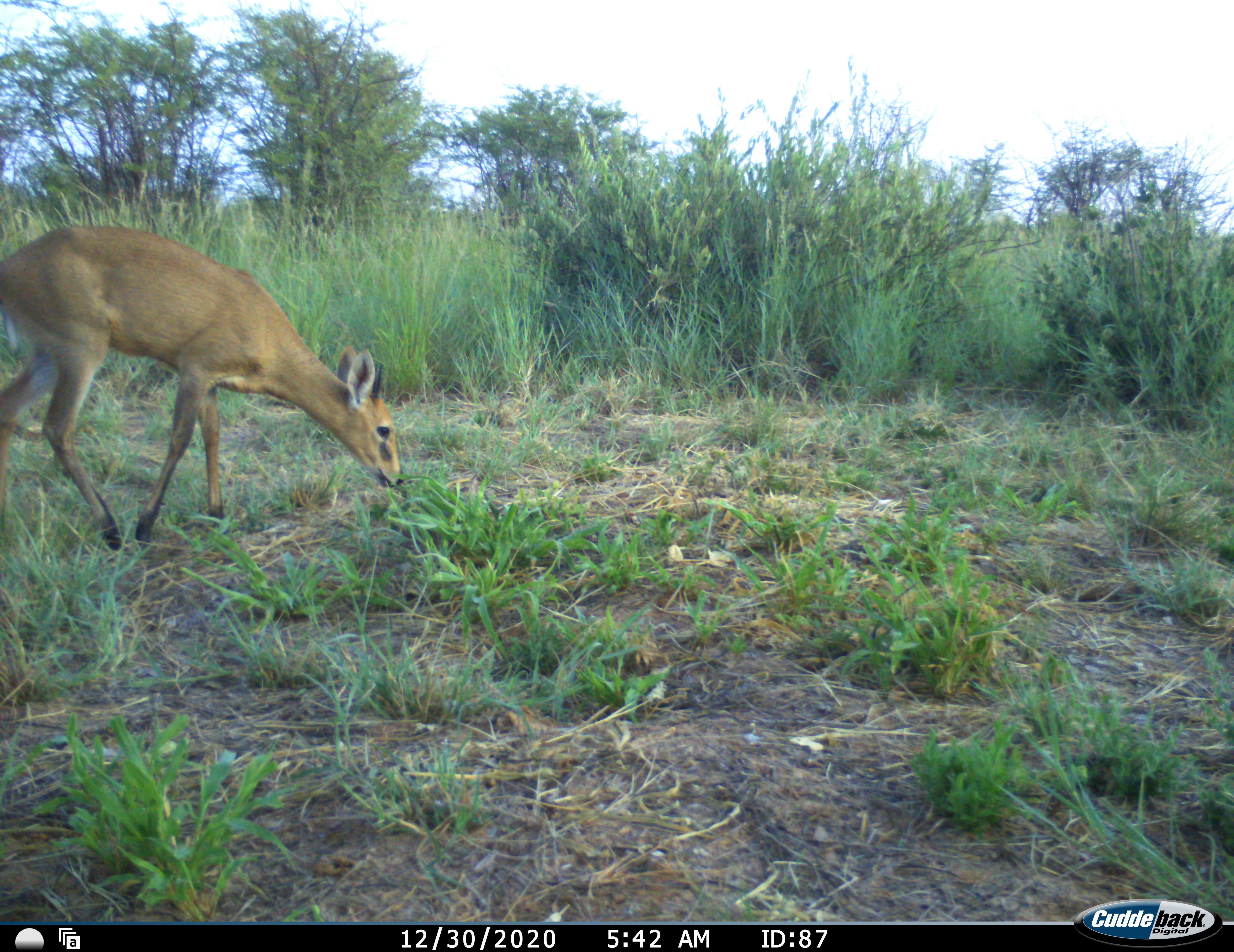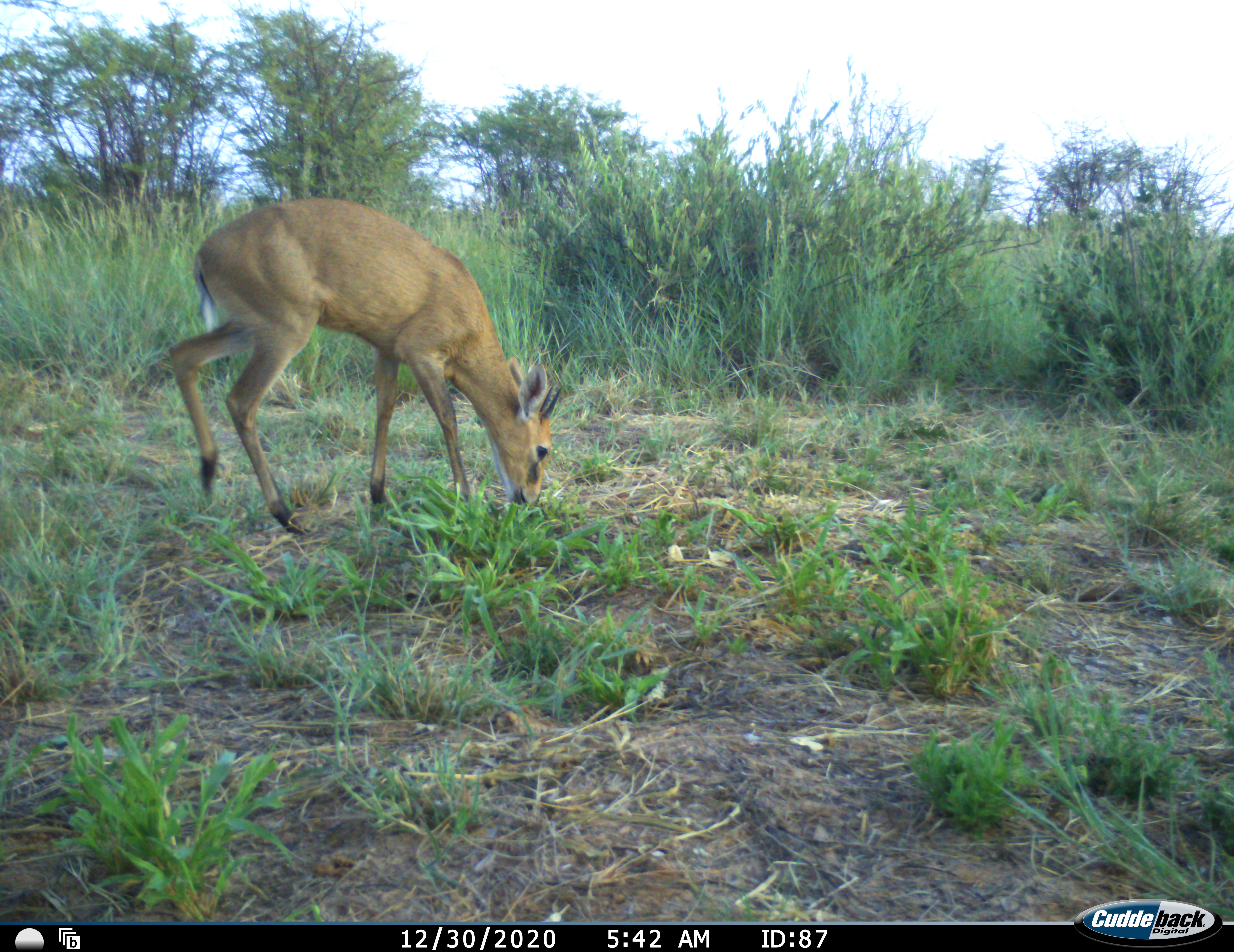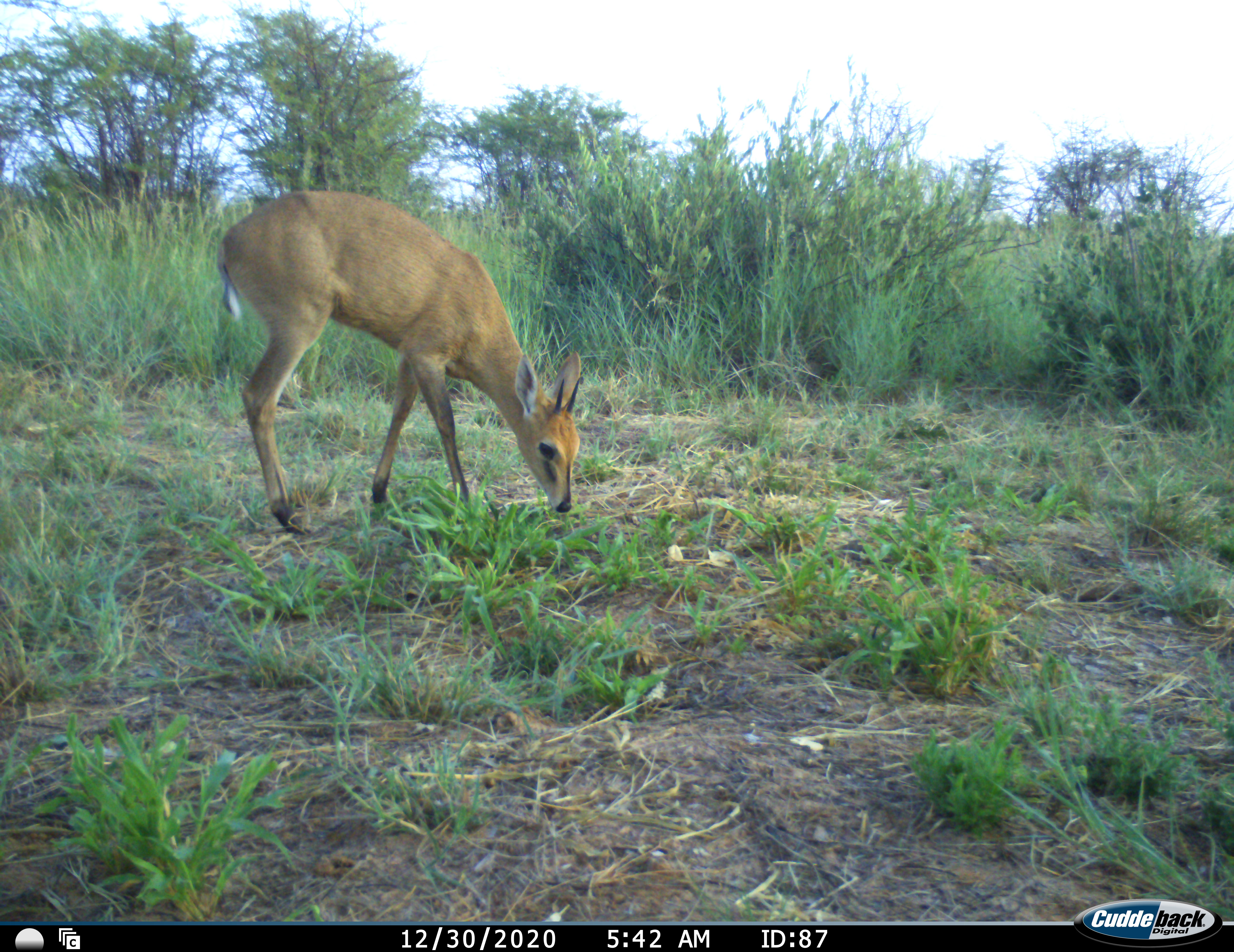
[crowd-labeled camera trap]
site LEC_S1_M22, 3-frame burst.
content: unidentified animal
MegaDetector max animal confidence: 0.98